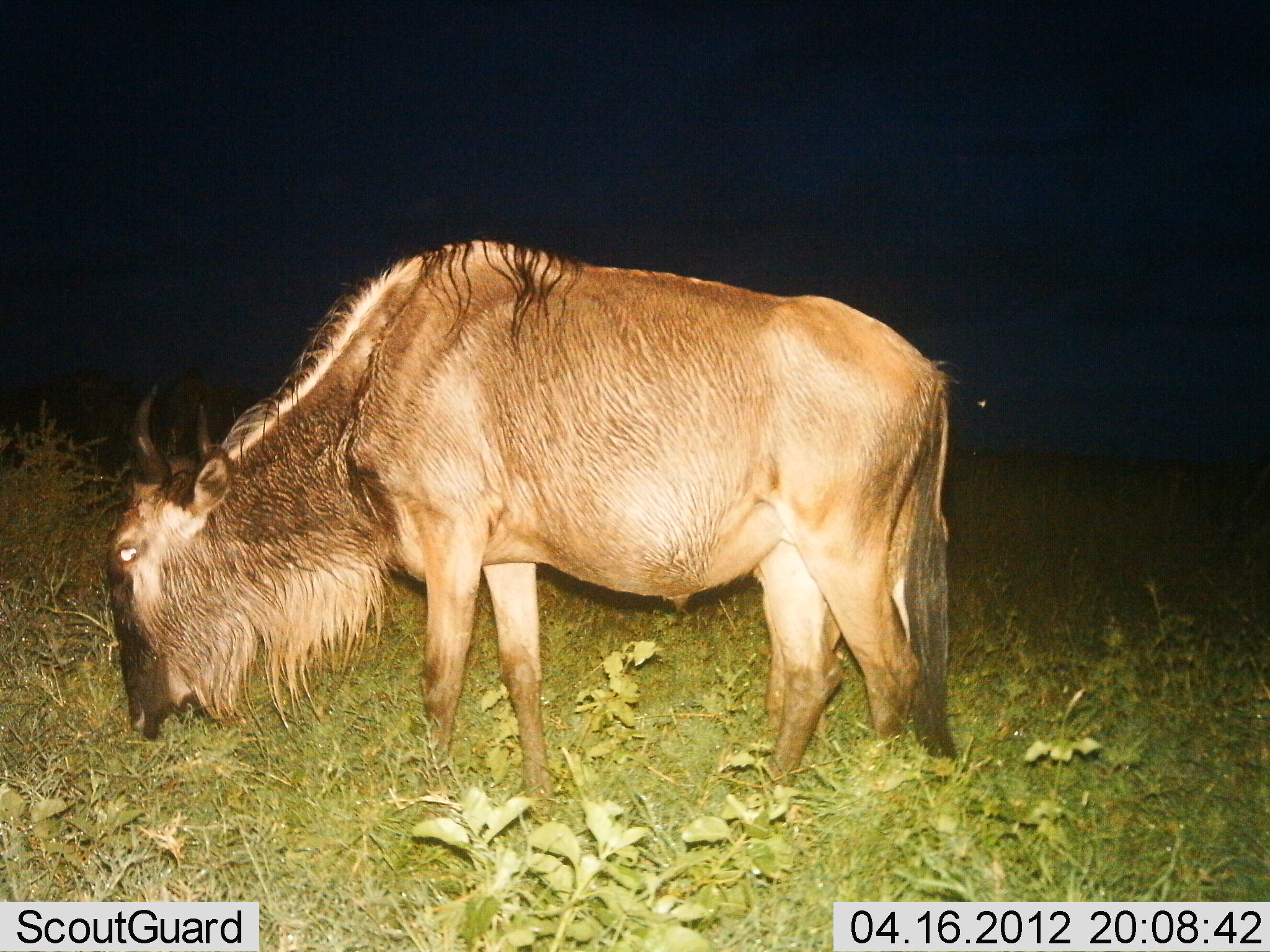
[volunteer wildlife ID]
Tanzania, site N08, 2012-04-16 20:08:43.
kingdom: Animalia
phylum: Chordata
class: Mammalia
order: Artiodactyla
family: Bovidae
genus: Connochaetes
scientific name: Connochaetes taurinus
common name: blue wildebeest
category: wildebeest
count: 1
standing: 28%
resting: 0%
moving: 0%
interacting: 0%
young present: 0%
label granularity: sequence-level